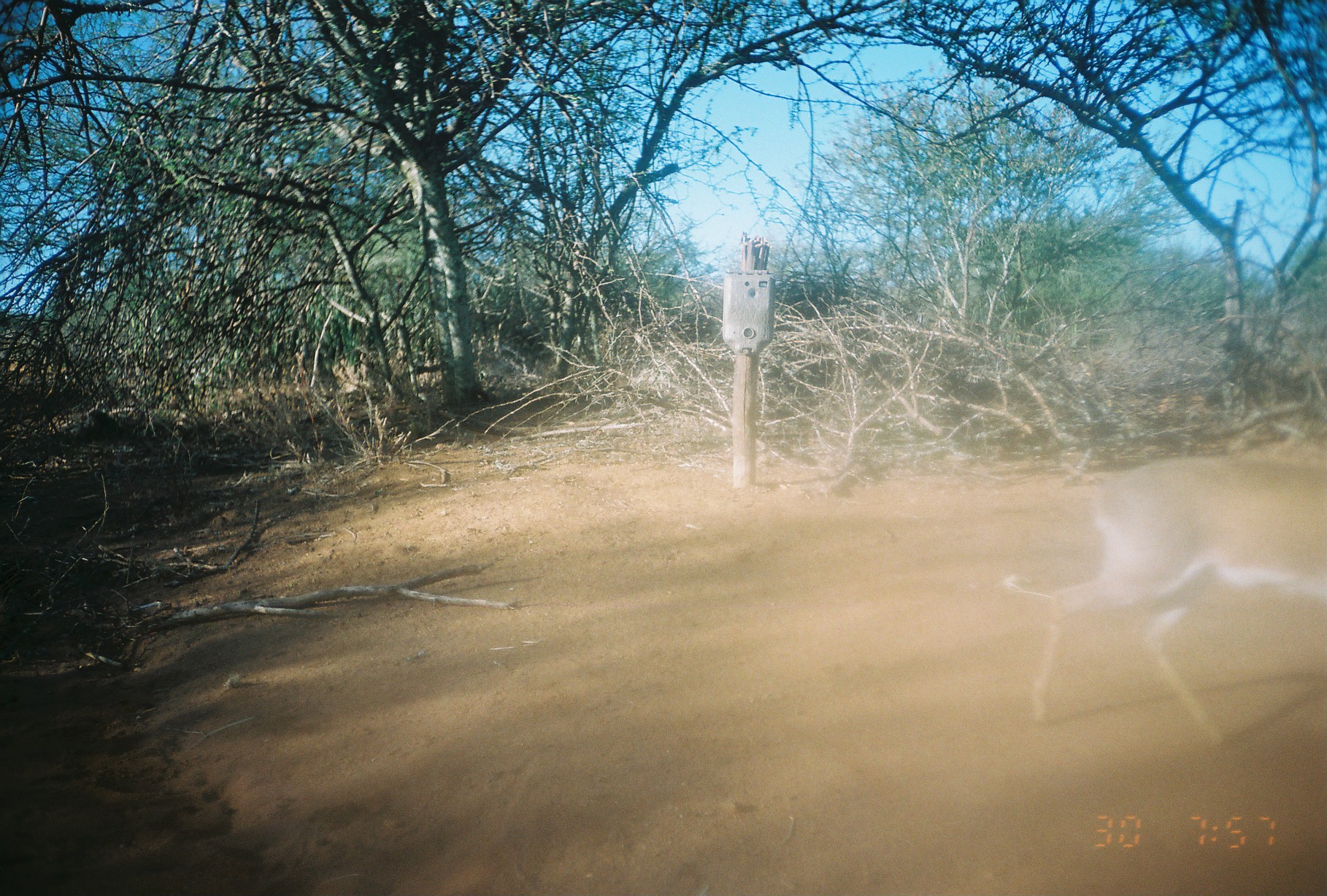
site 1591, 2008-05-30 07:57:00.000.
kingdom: Animalia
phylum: Chordata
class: Mammalia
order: Artiodactyla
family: Bovidae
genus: Madoqua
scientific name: Madoqua guentheri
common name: günther's dik-dik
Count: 1.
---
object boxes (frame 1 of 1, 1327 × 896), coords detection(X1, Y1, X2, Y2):
madoqua guentheri: detection(1027, 454, 1327, 756)